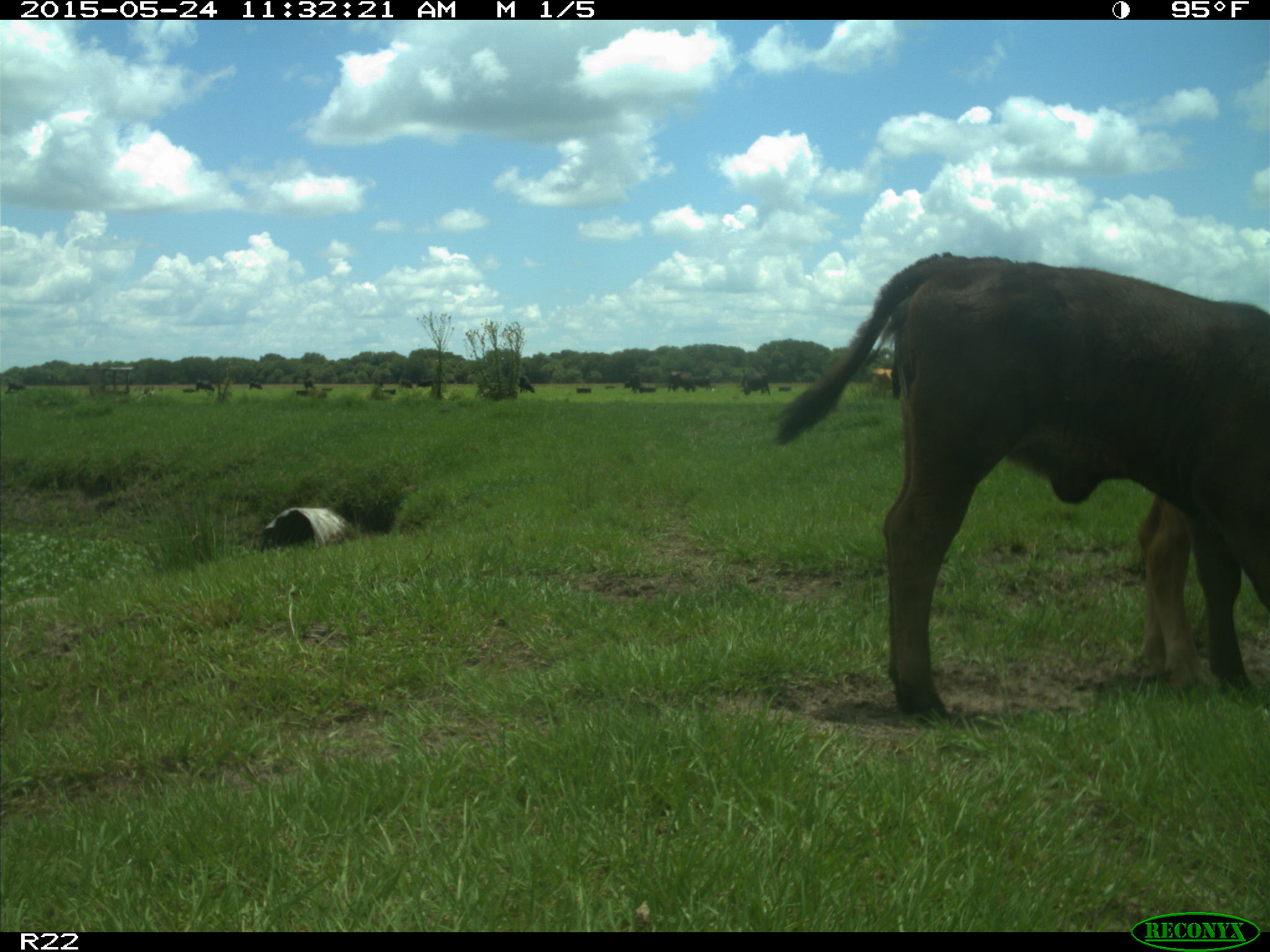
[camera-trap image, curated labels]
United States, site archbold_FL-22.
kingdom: Animalia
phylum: Chordata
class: Mammalia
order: Artiodactyla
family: Bovidae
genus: Bos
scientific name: Bos taurus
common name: domestic cow